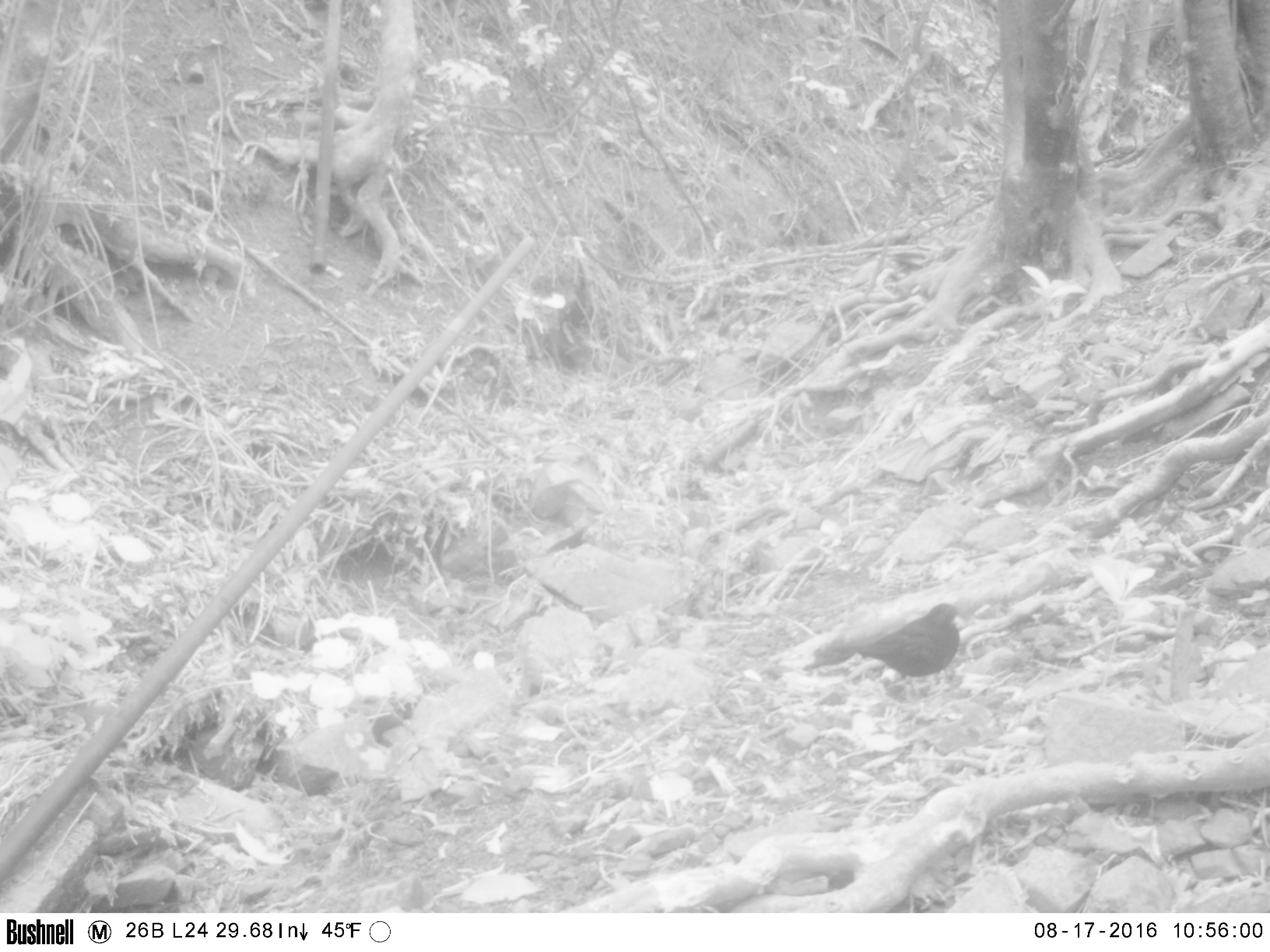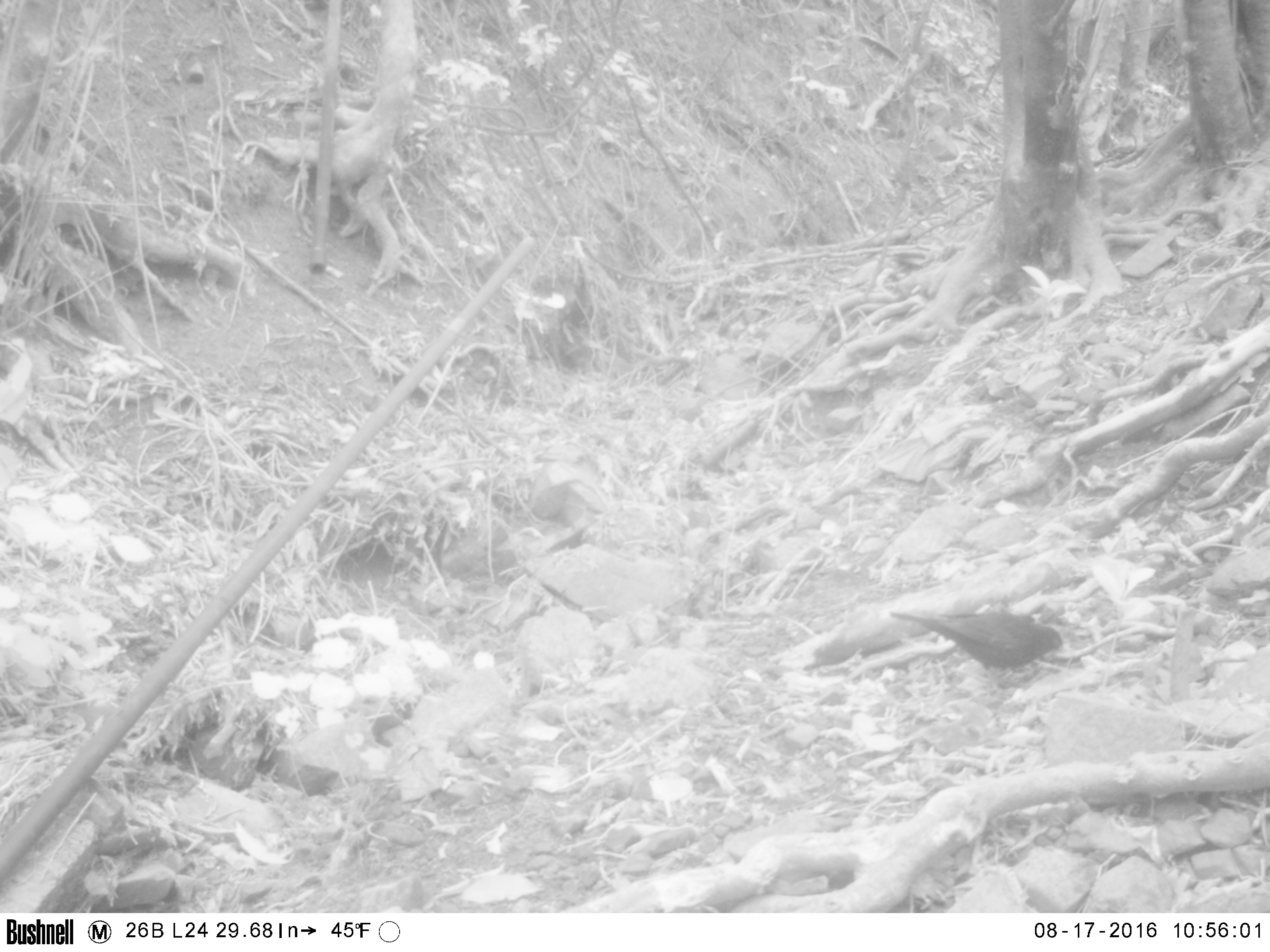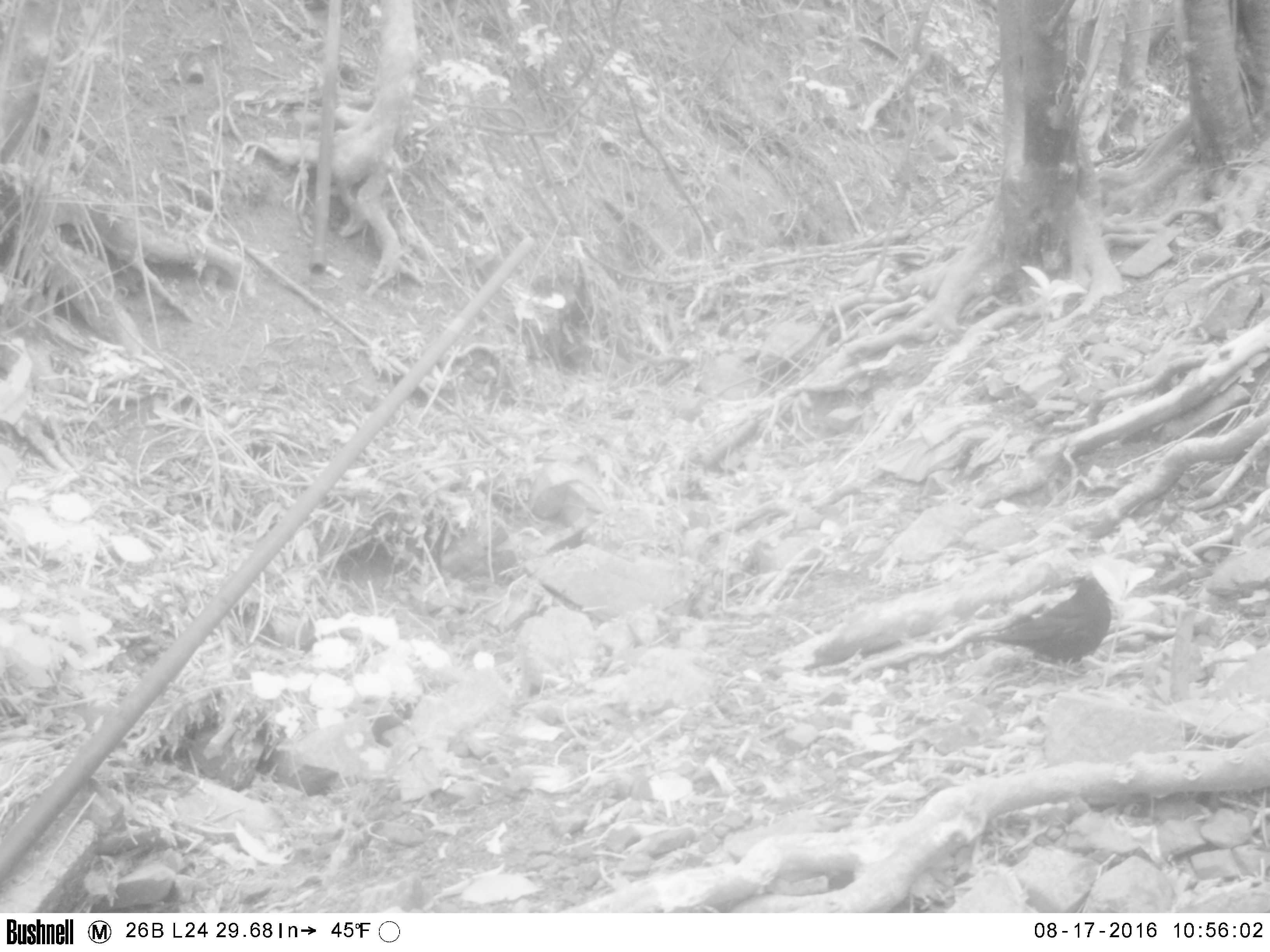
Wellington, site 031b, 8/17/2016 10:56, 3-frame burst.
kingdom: Animalia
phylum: Chordata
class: Aves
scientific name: Aves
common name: bird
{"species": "bird (Aves)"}